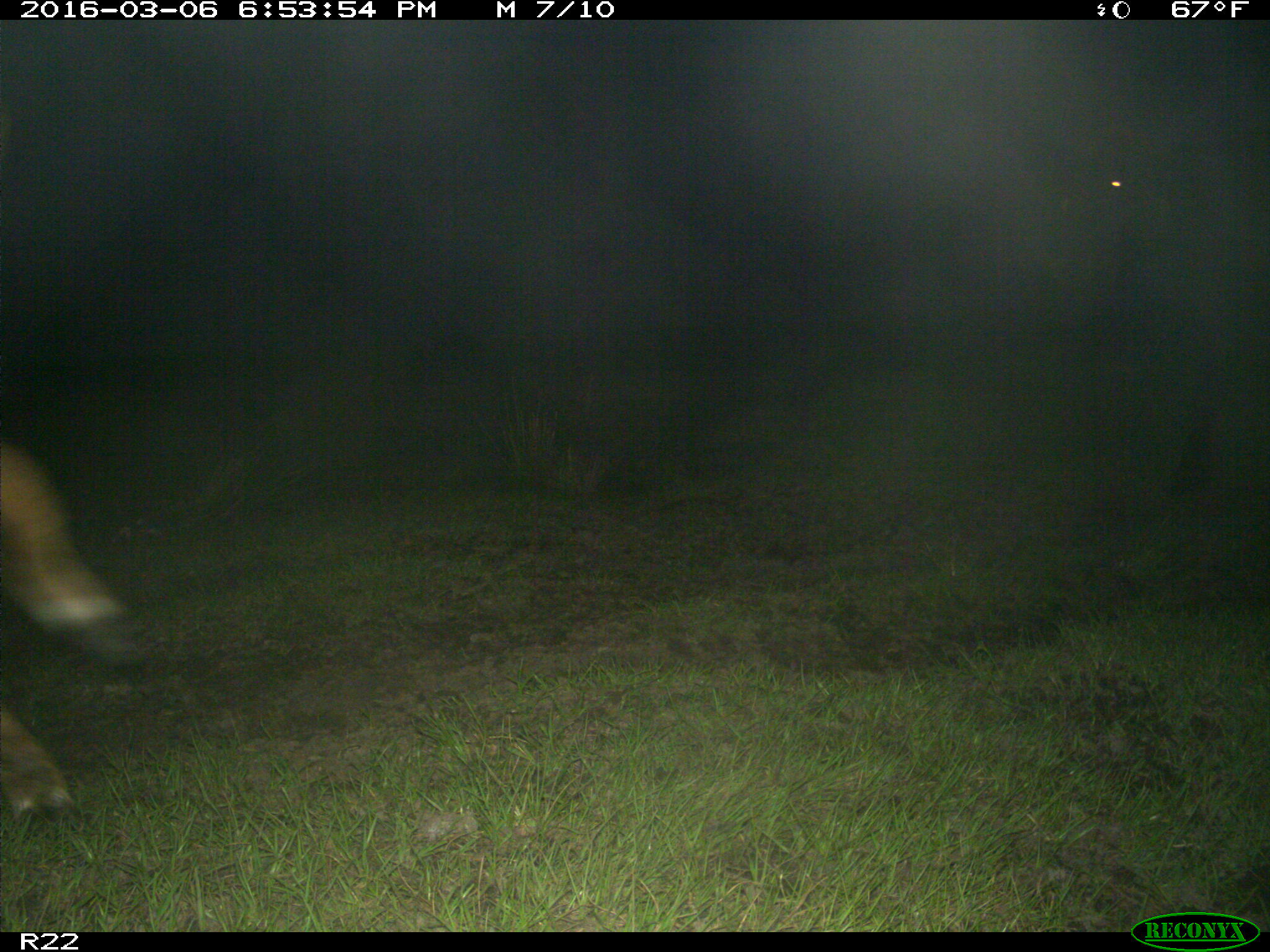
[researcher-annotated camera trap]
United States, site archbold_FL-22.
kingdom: Animalia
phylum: Chordata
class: Mammalia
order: Artiodactyla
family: Bovidae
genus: Bos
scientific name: Bos taurus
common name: domestic cow